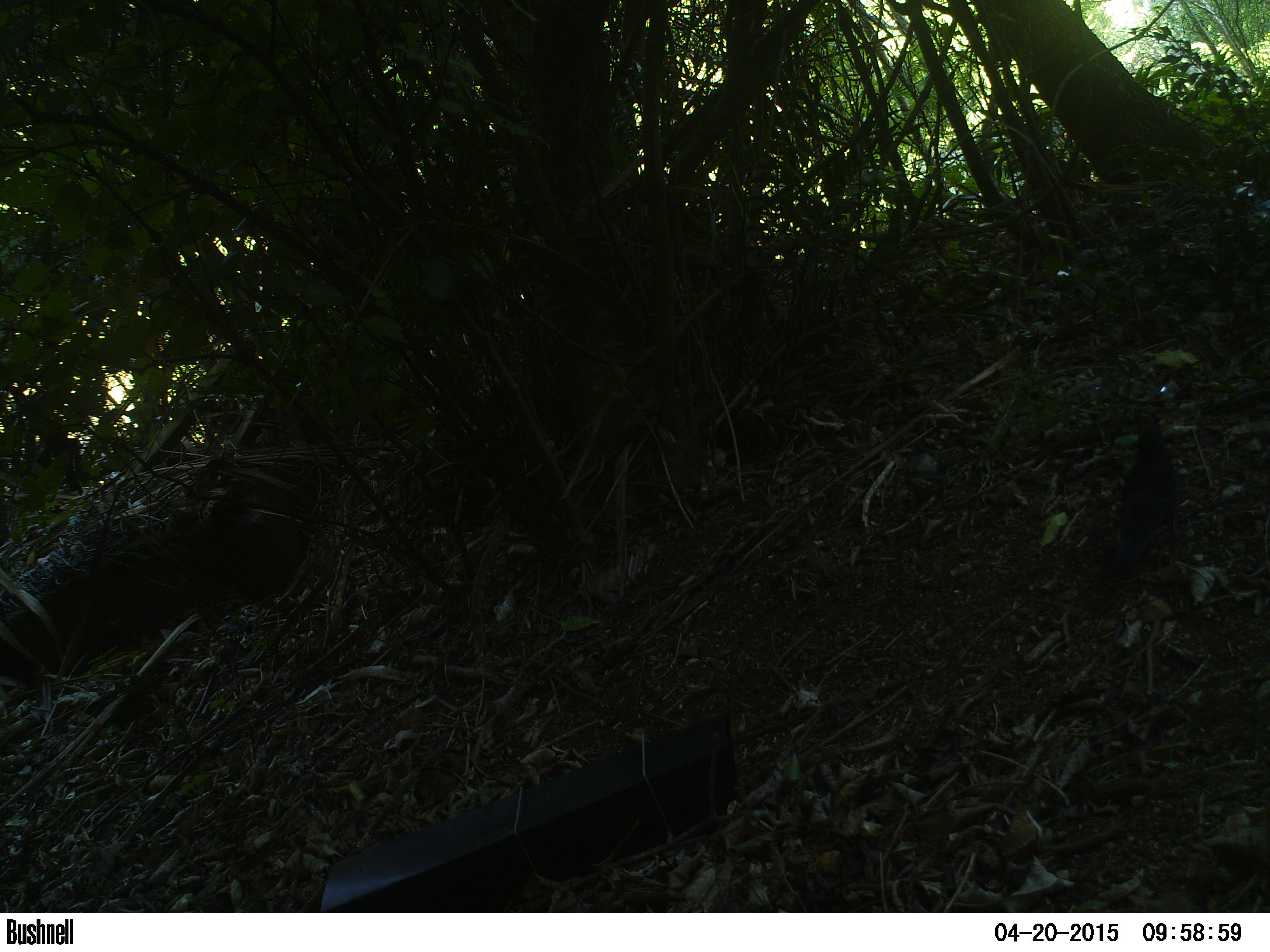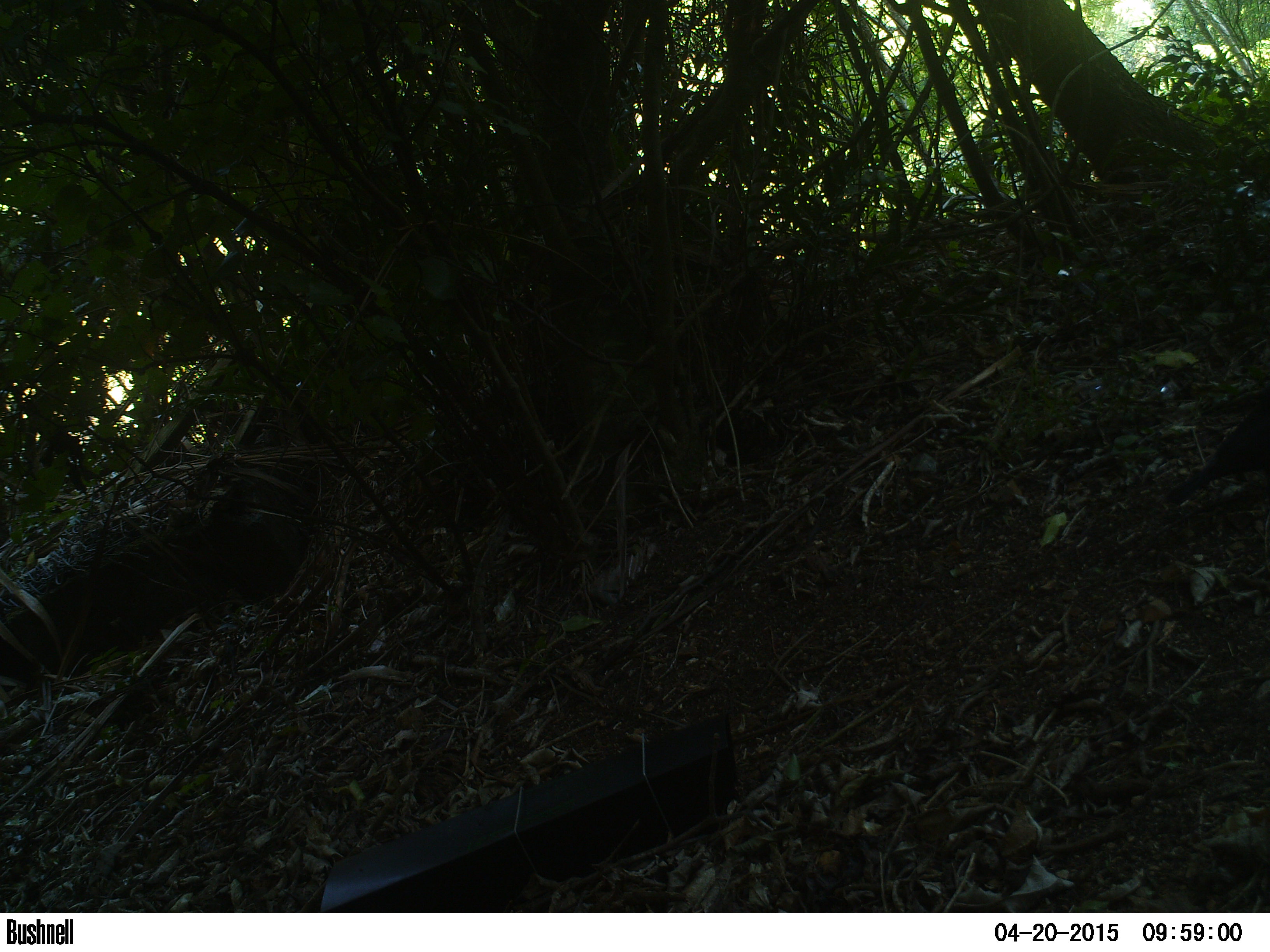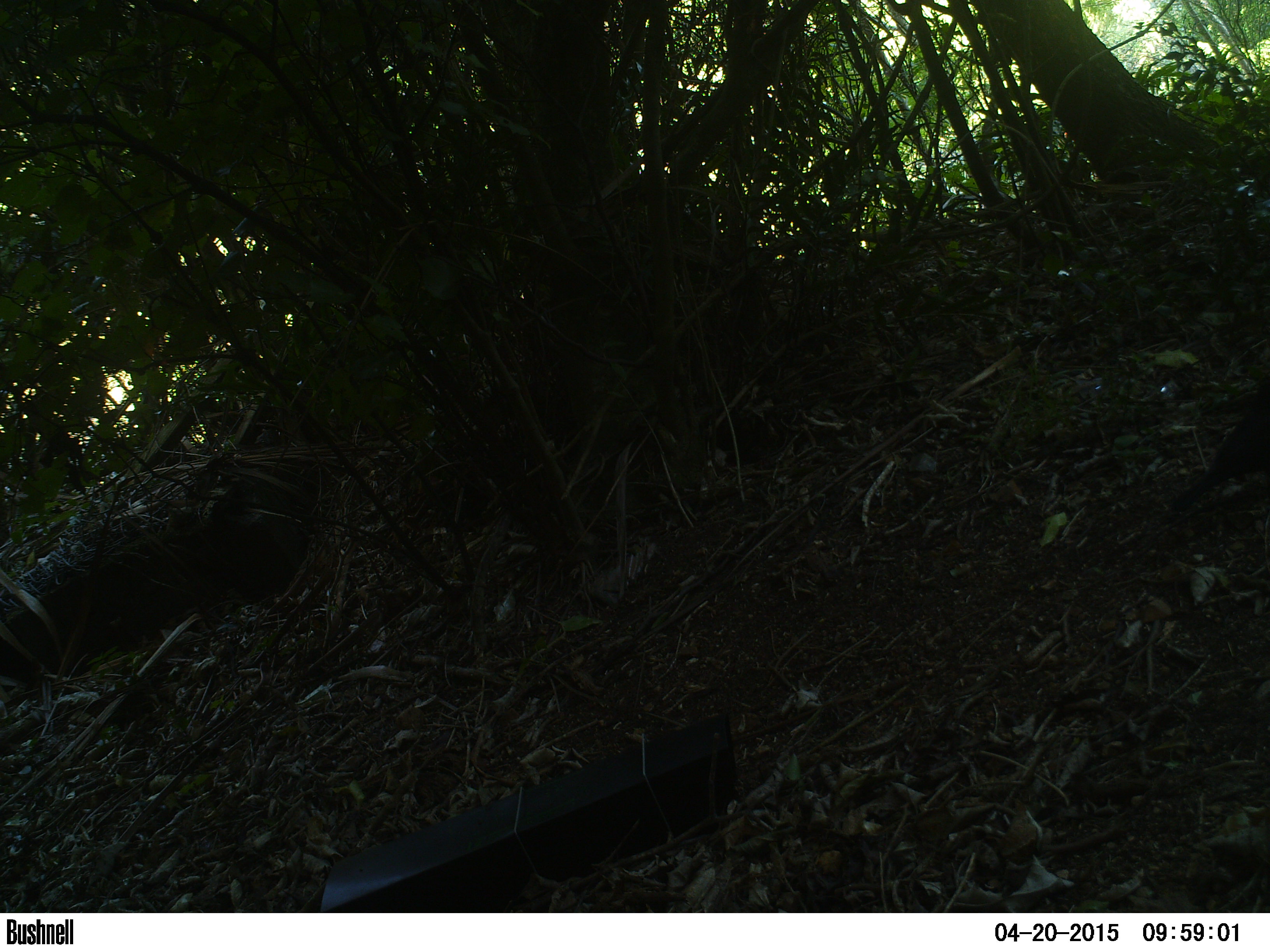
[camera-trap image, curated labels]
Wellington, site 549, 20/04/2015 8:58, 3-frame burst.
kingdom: Animalia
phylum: Chordata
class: Aves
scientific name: Aves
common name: bird